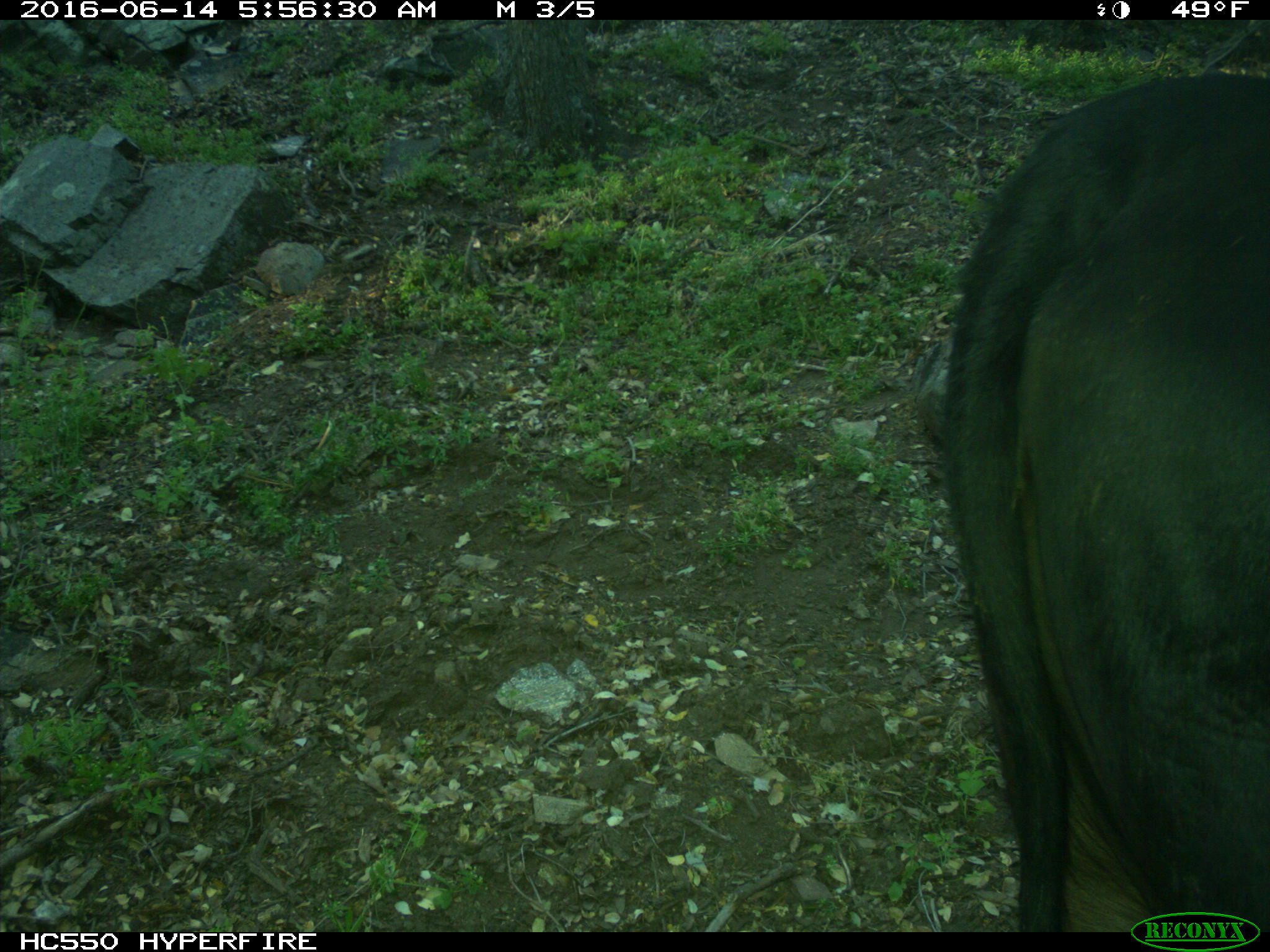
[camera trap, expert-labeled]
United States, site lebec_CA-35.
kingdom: Animalia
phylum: Chordata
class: Mammalia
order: Artiodactyla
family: Bovidae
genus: Bos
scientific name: Bos taurus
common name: domestic cow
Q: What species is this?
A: Bos taurus (domestic cow).